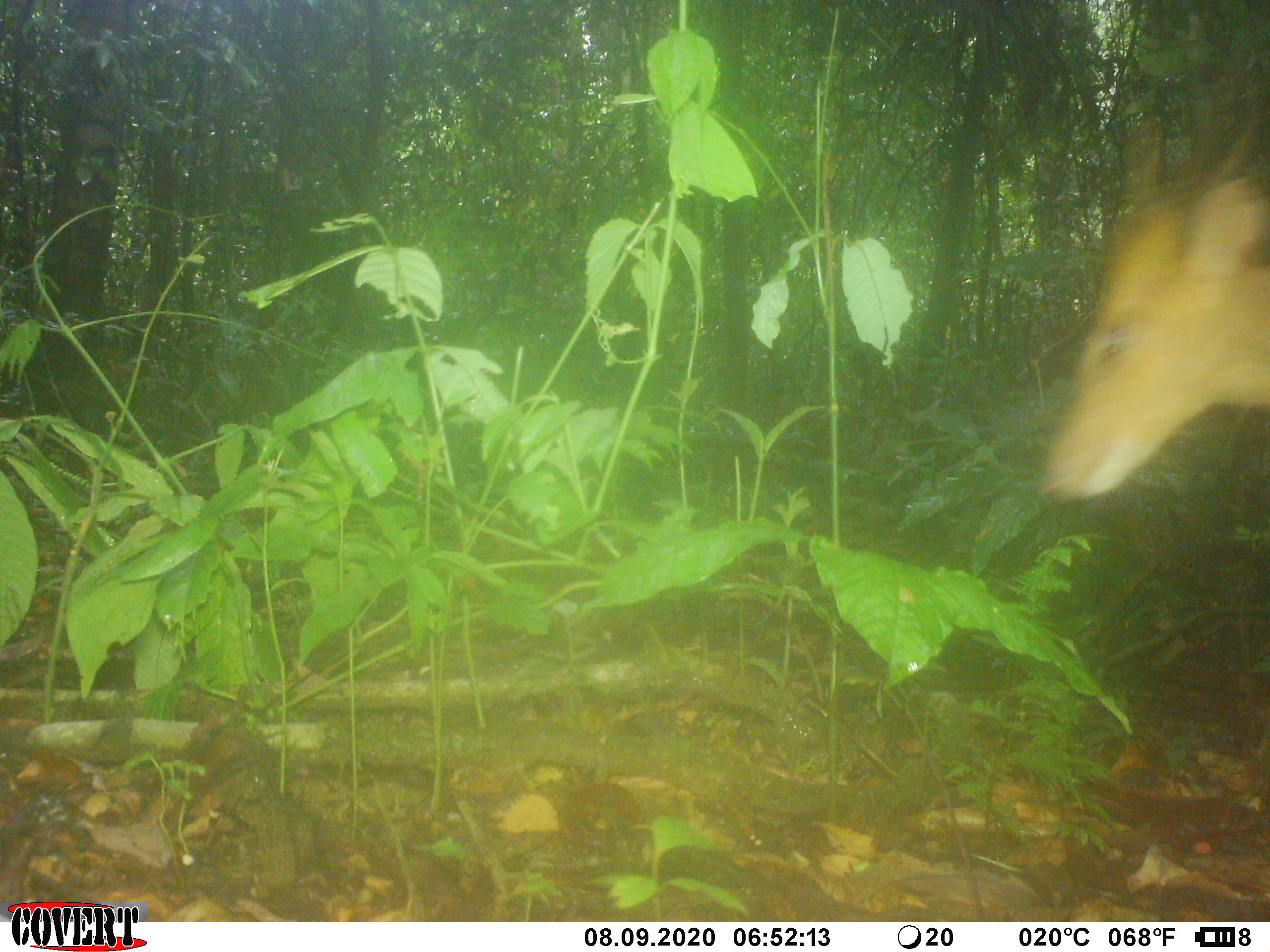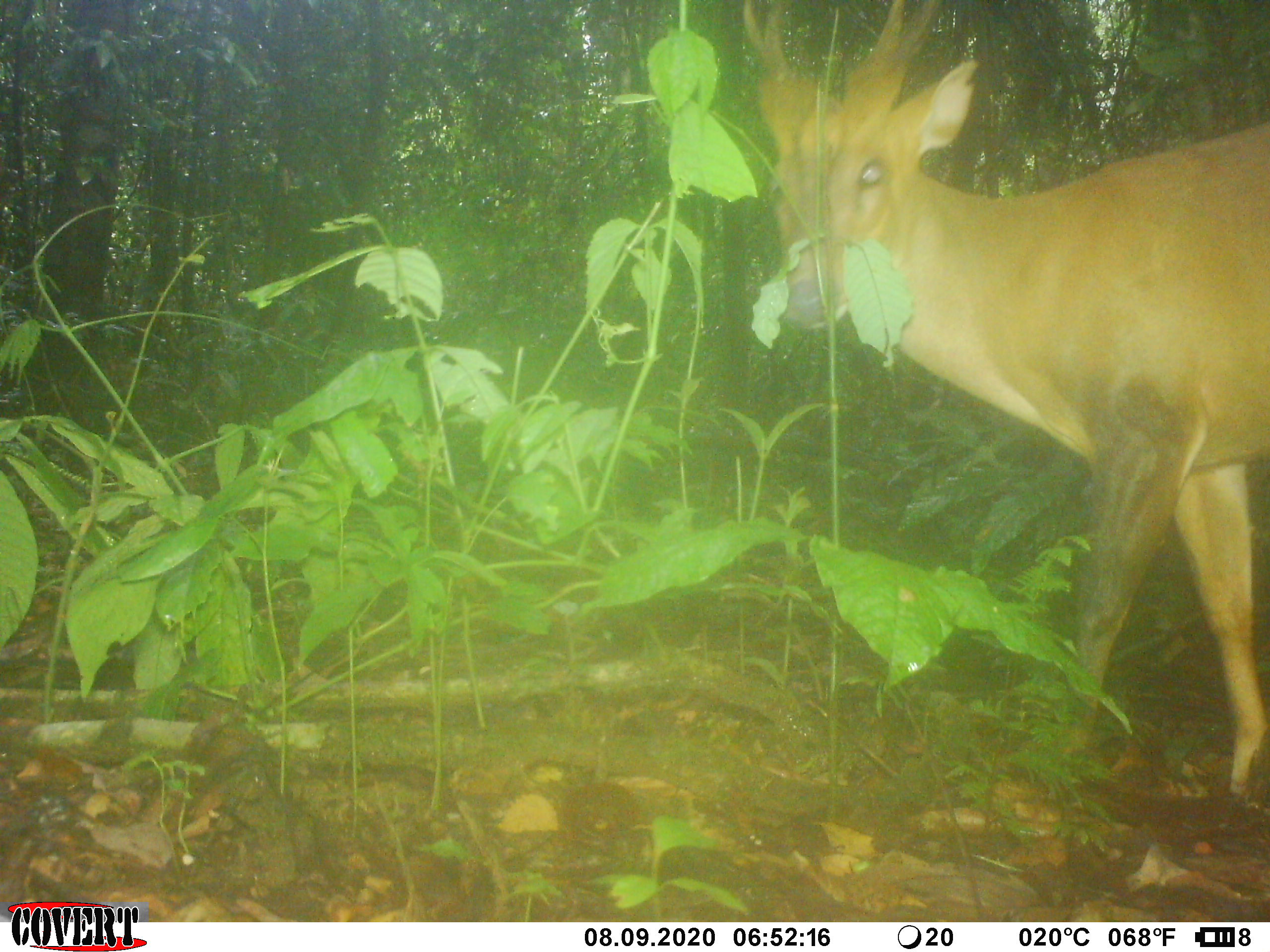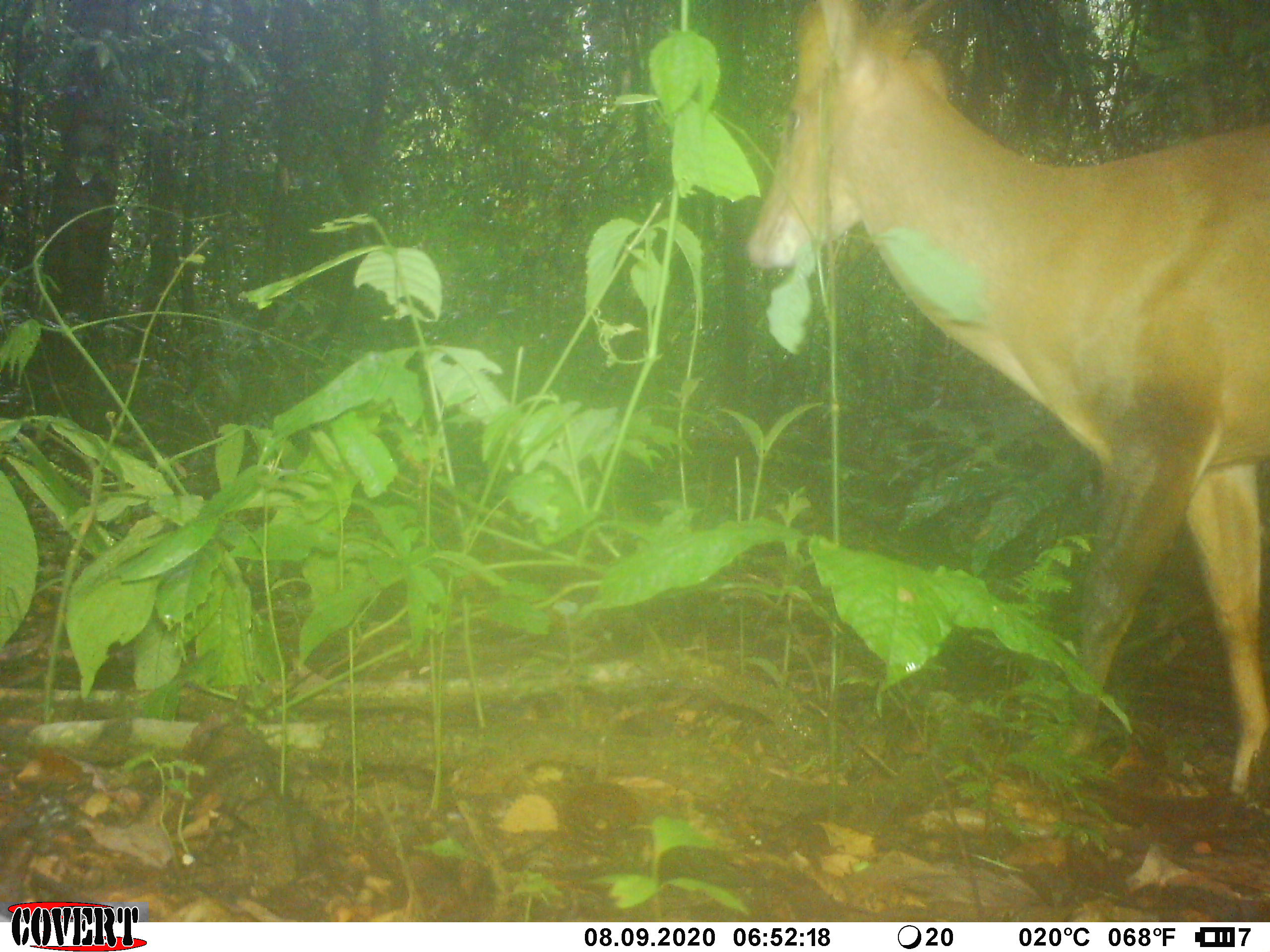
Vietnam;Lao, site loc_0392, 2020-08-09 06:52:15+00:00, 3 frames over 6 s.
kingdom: Animalia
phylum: Chordata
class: Mammalia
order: Artiodactyla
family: Cervidae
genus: Muntiacus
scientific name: Muntiacus vuquangensis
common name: large-antlered muntjac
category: large antlered muntjac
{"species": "large antlered muntjac (large-antlered muntjac) (Muntiacus vuquangensis)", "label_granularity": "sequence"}